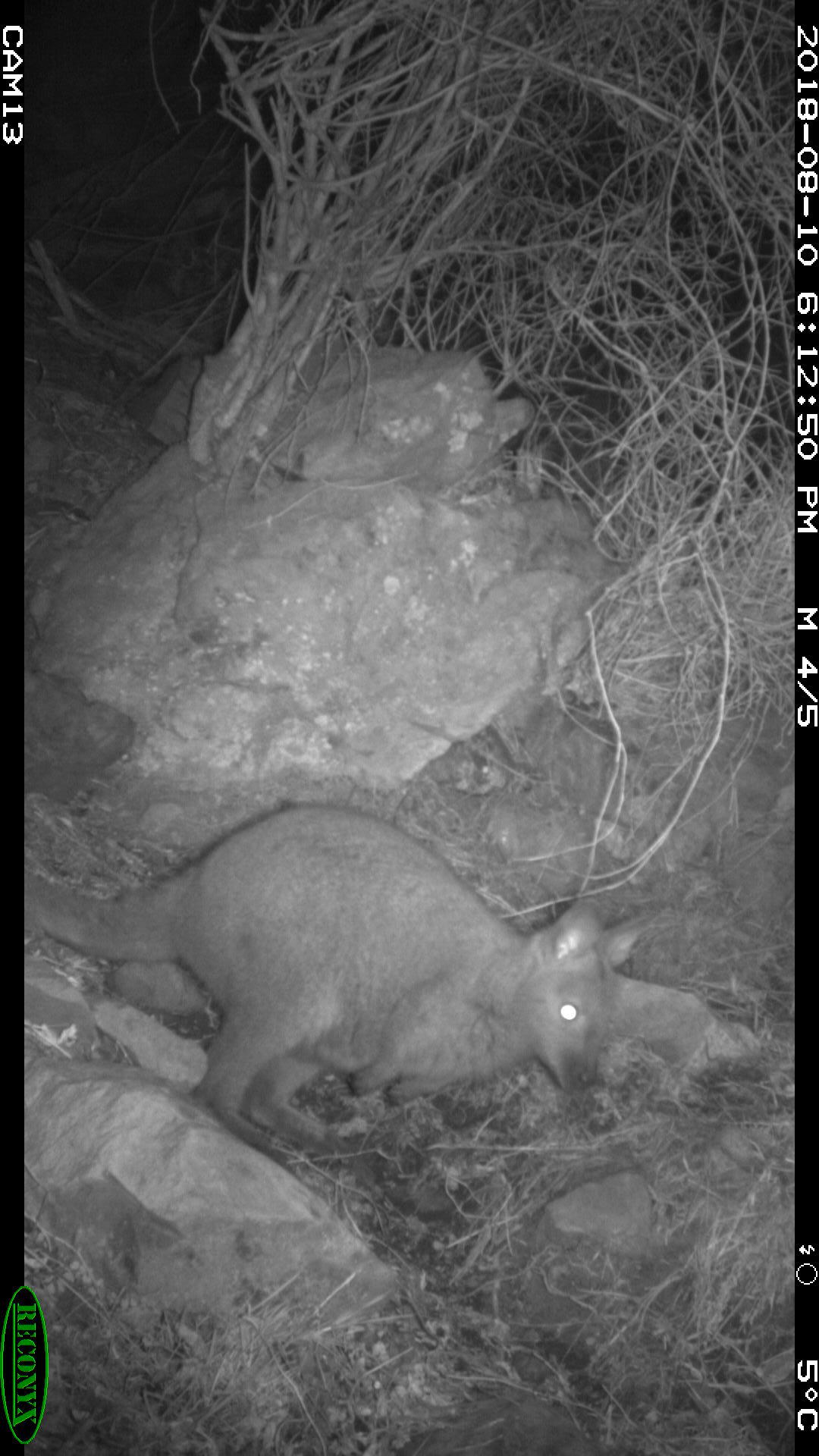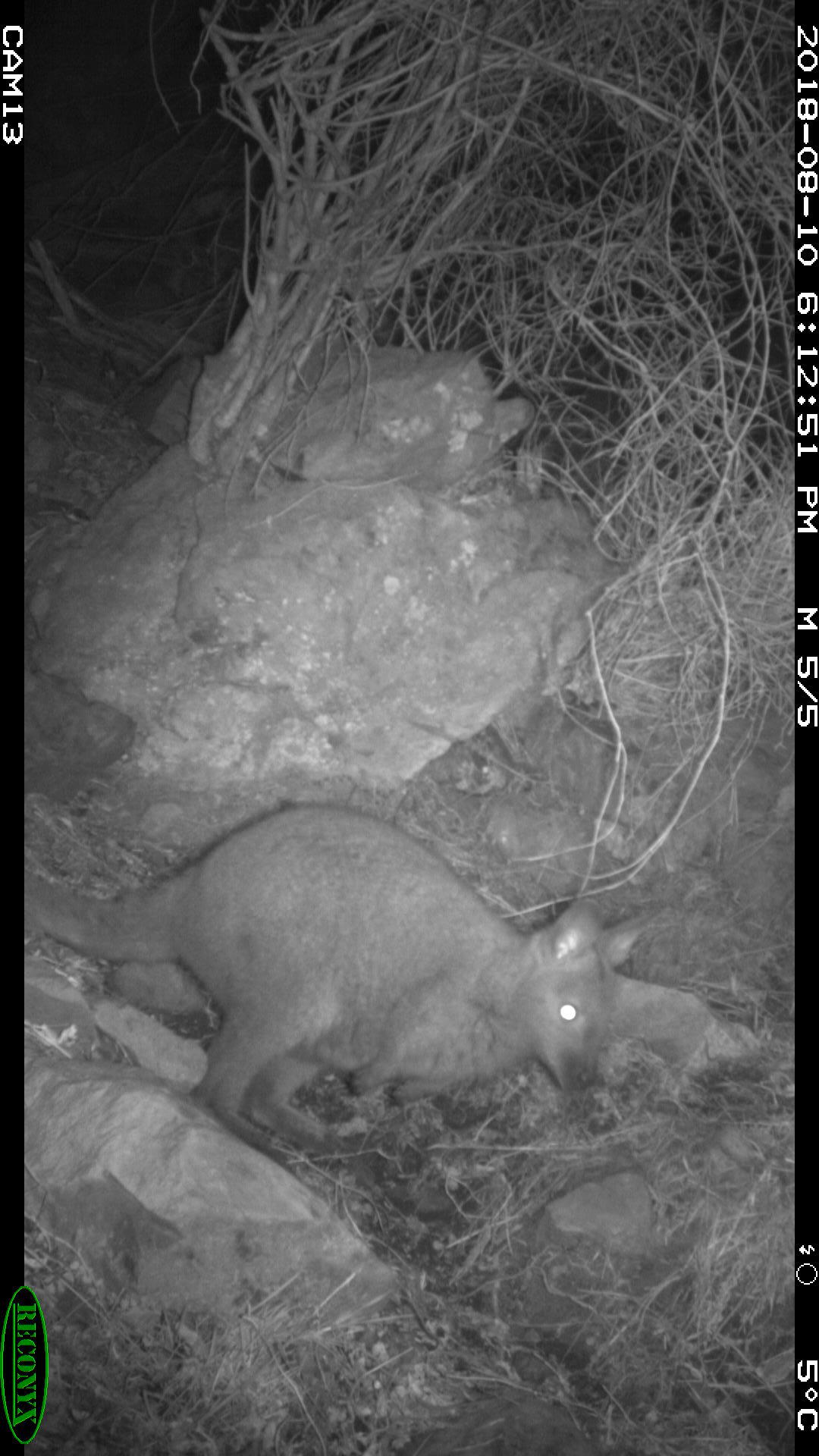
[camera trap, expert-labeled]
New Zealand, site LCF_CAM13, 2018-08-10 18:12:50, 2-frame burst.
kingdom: Animalia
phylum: Chordata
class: Mammalia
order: Diprotodontia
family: Macropodidae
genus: Notamacropus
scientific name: Notamacropus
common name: wallaby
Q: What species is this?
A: Wallaby (Notamacropus).